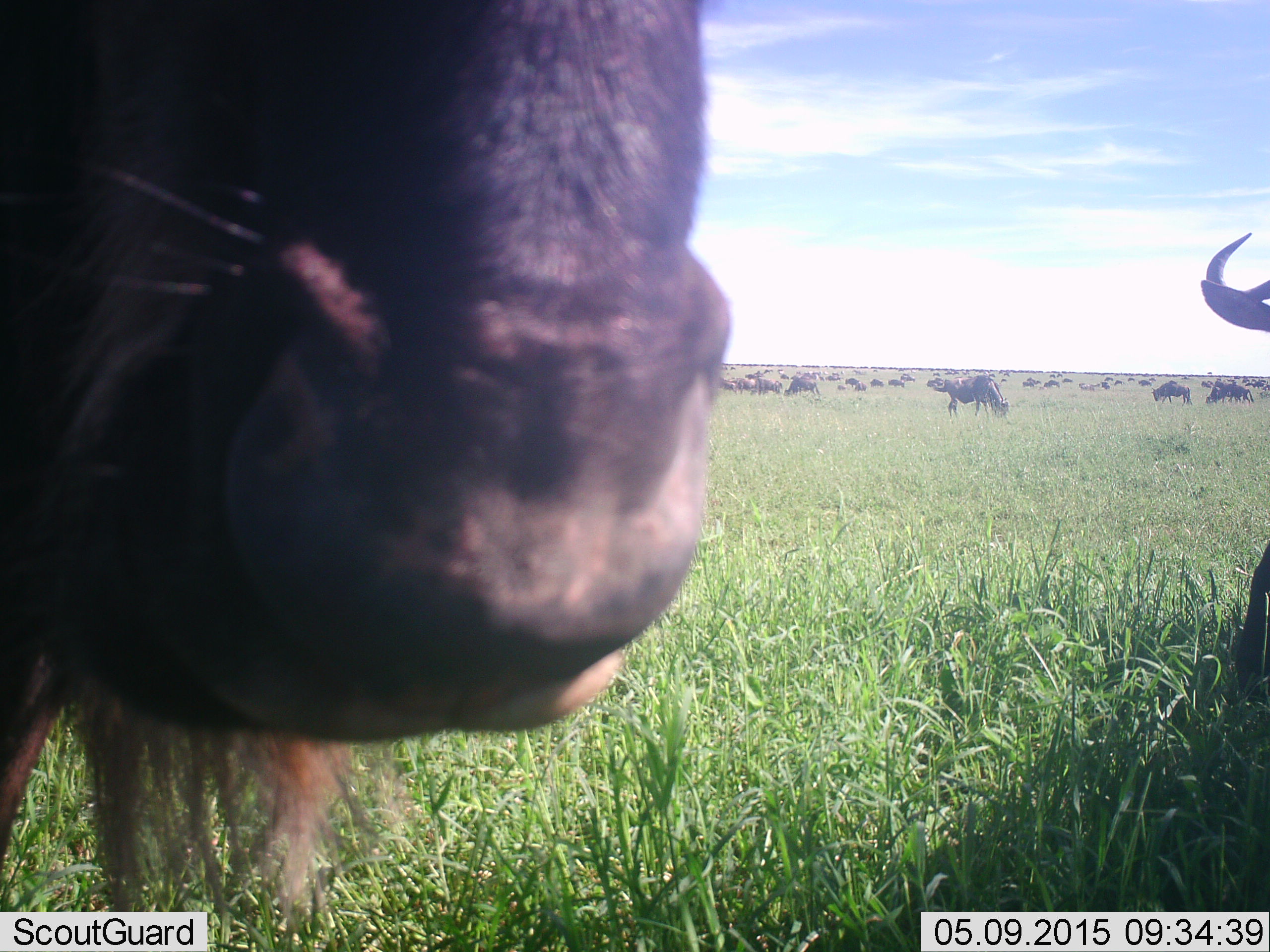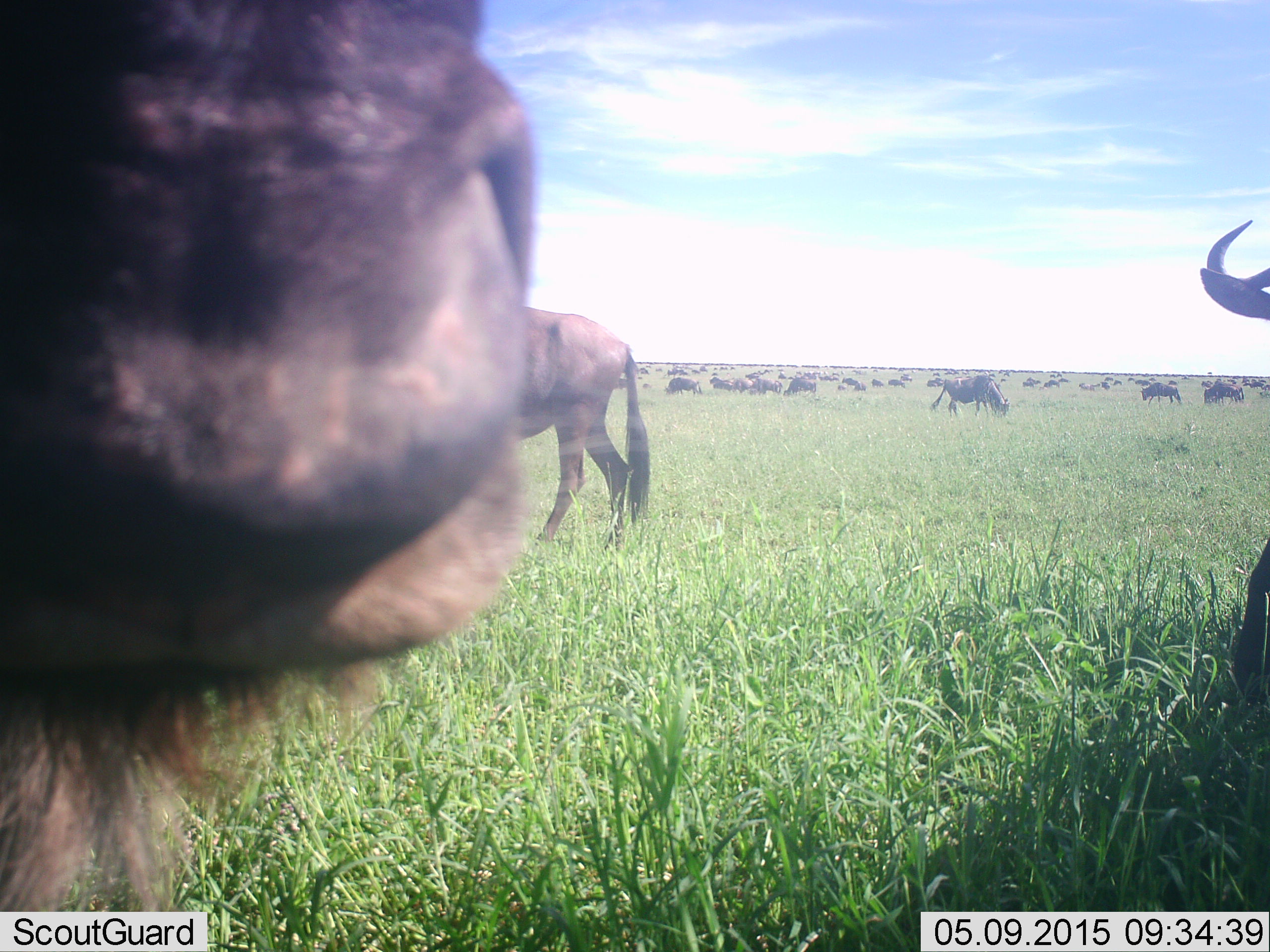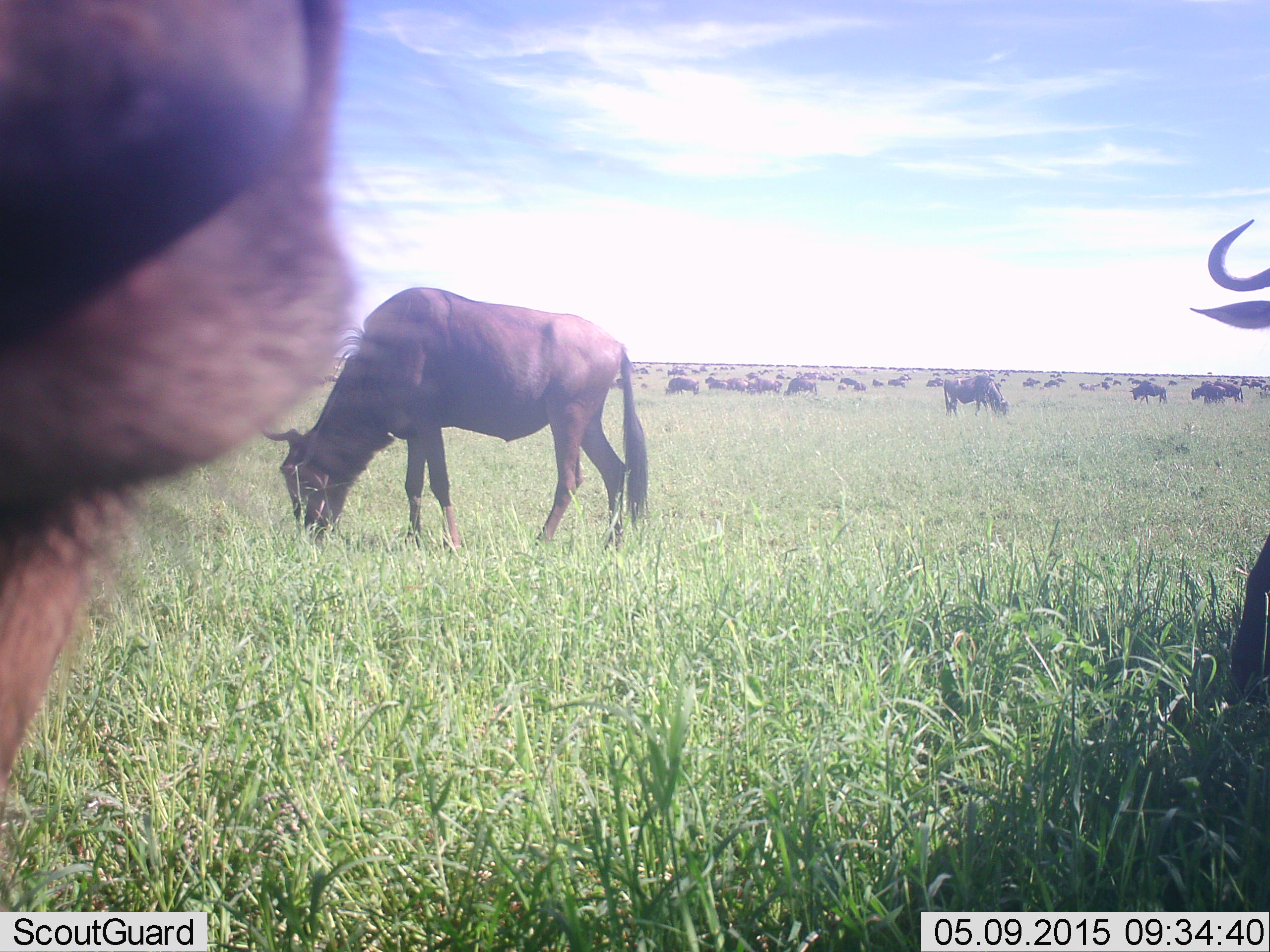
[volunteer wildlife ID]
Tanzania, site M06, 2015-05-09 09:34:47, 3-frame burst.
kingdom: Animalia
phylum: Chordata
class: Mammalia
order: Artiodactyla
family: Bovidae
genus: Connochaetes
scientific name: Connochaetes taurinus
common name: blue wildebeest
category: wildebeest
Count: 51+.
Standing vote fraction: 70%.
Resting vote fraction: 40%.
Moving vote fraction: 80%.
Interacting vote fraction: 0%.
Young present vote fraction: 0%.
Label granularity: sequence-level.